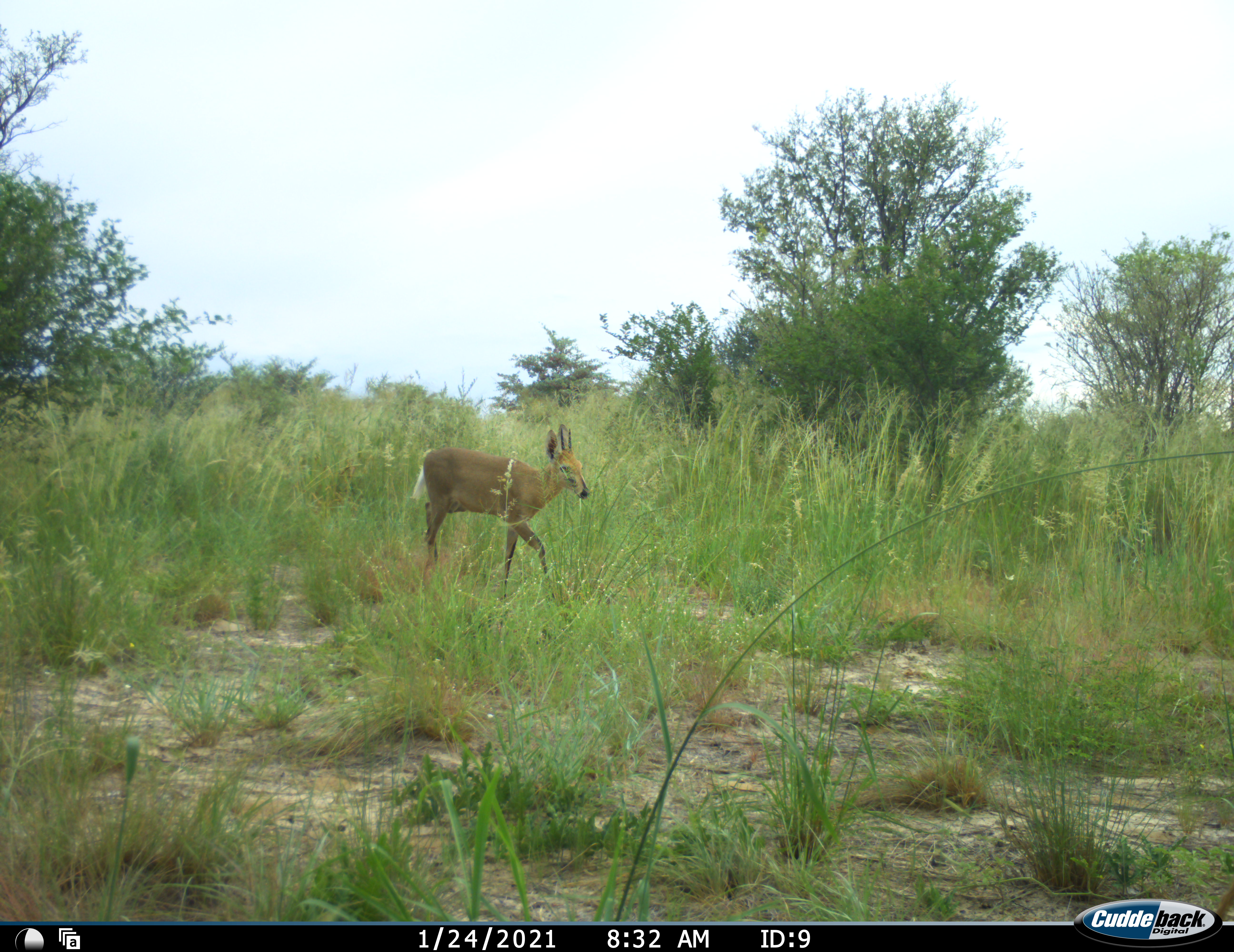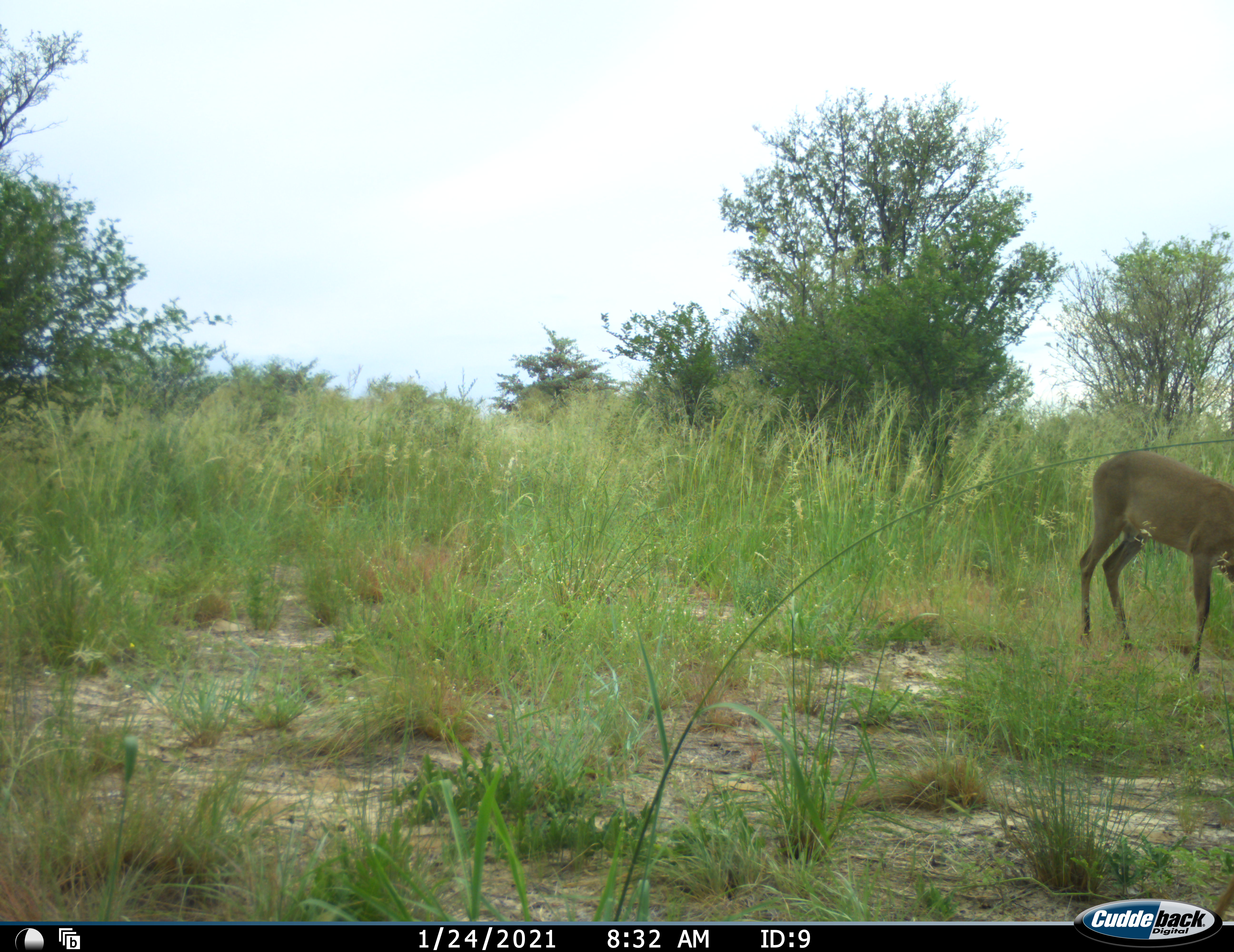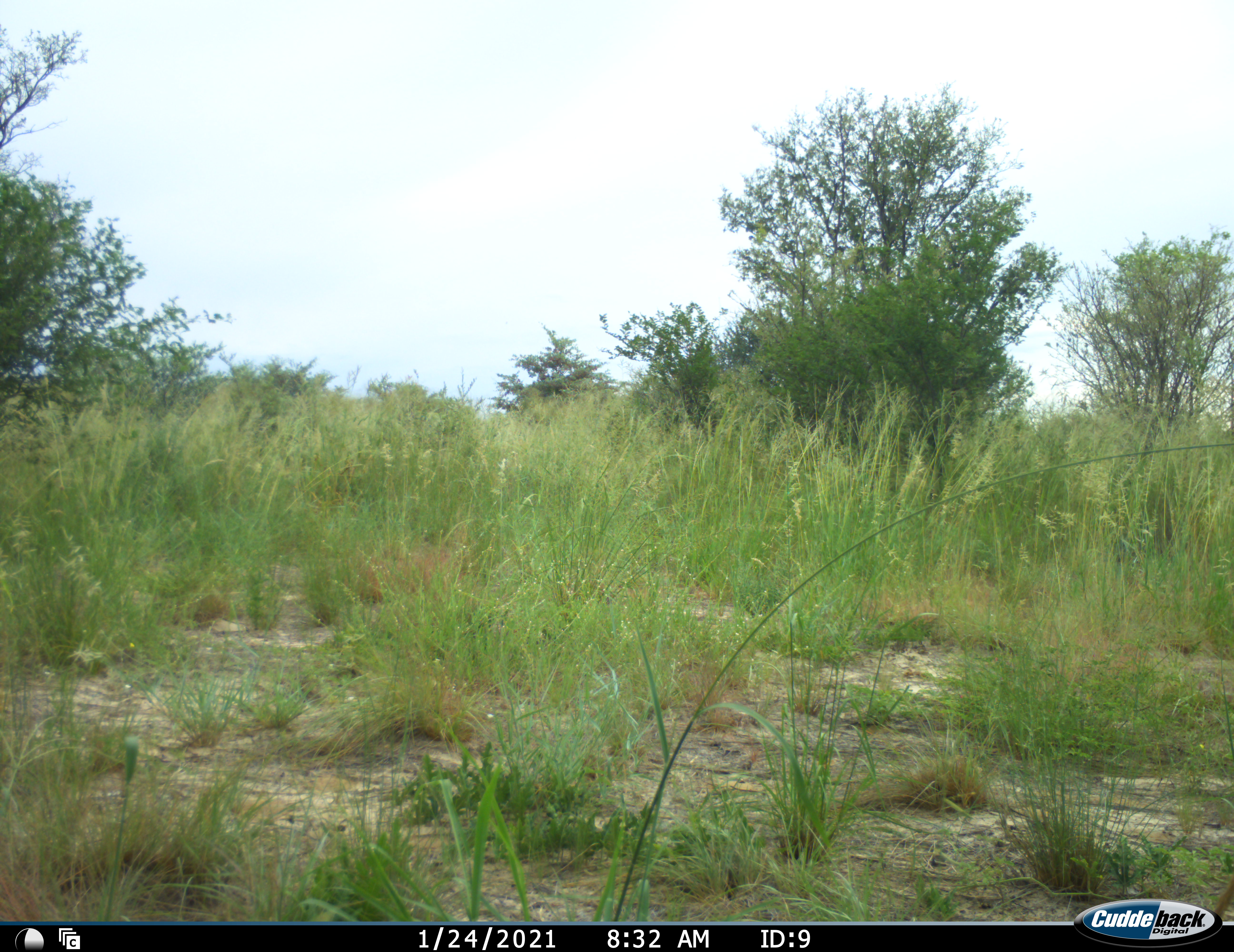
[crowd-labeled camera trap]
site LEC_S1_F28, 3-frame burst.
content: unidentified animal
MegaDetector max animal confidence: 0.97